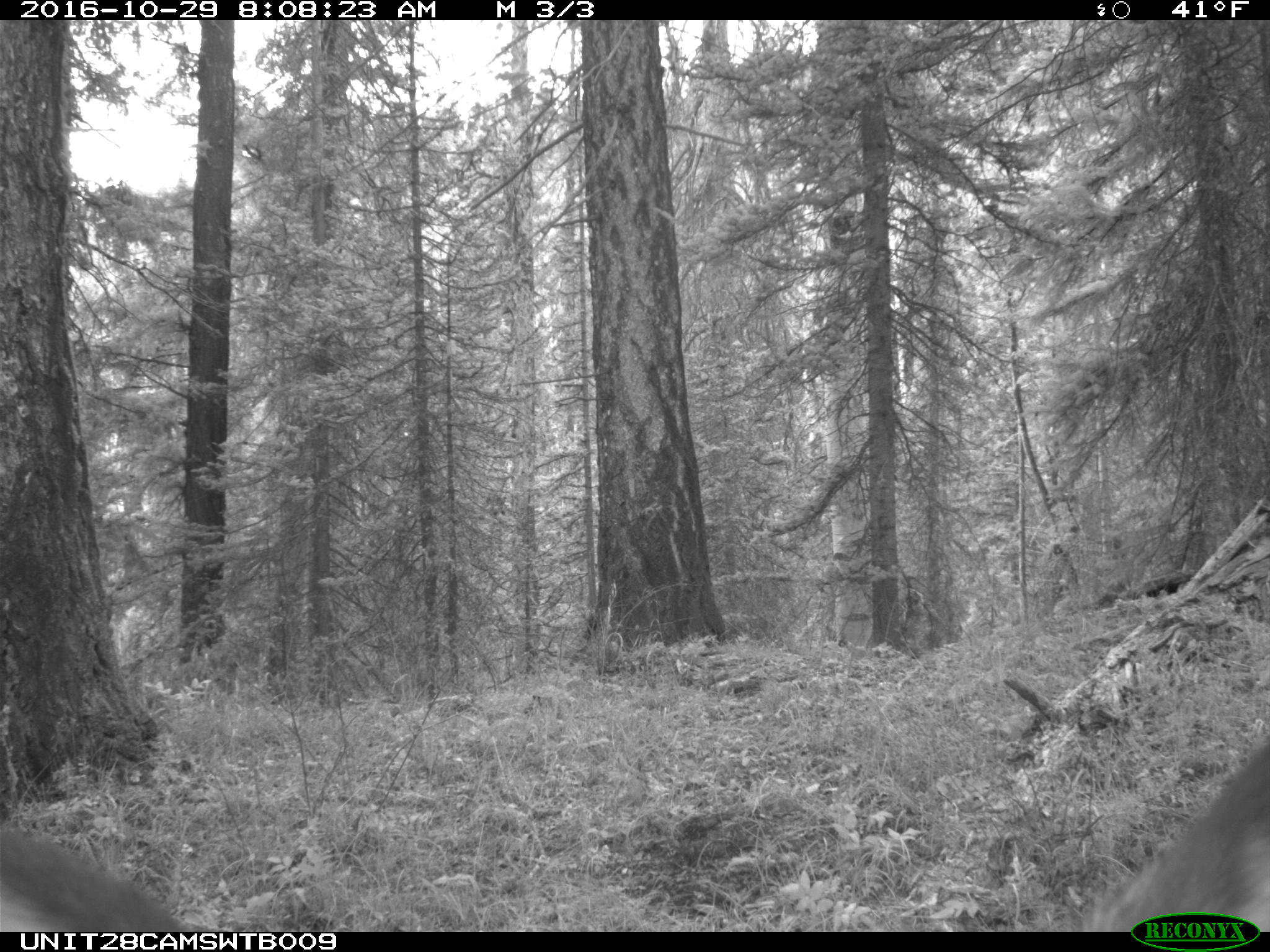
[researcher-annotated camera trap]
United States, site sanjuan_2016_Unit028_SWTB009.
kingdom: Animalia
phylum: Chordata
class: Mammalia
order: Artiodactyla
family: Cervidae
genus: Cervus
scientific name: Cervus elaphus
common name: red deer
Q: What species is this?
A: Cervus elaphus (red deer).